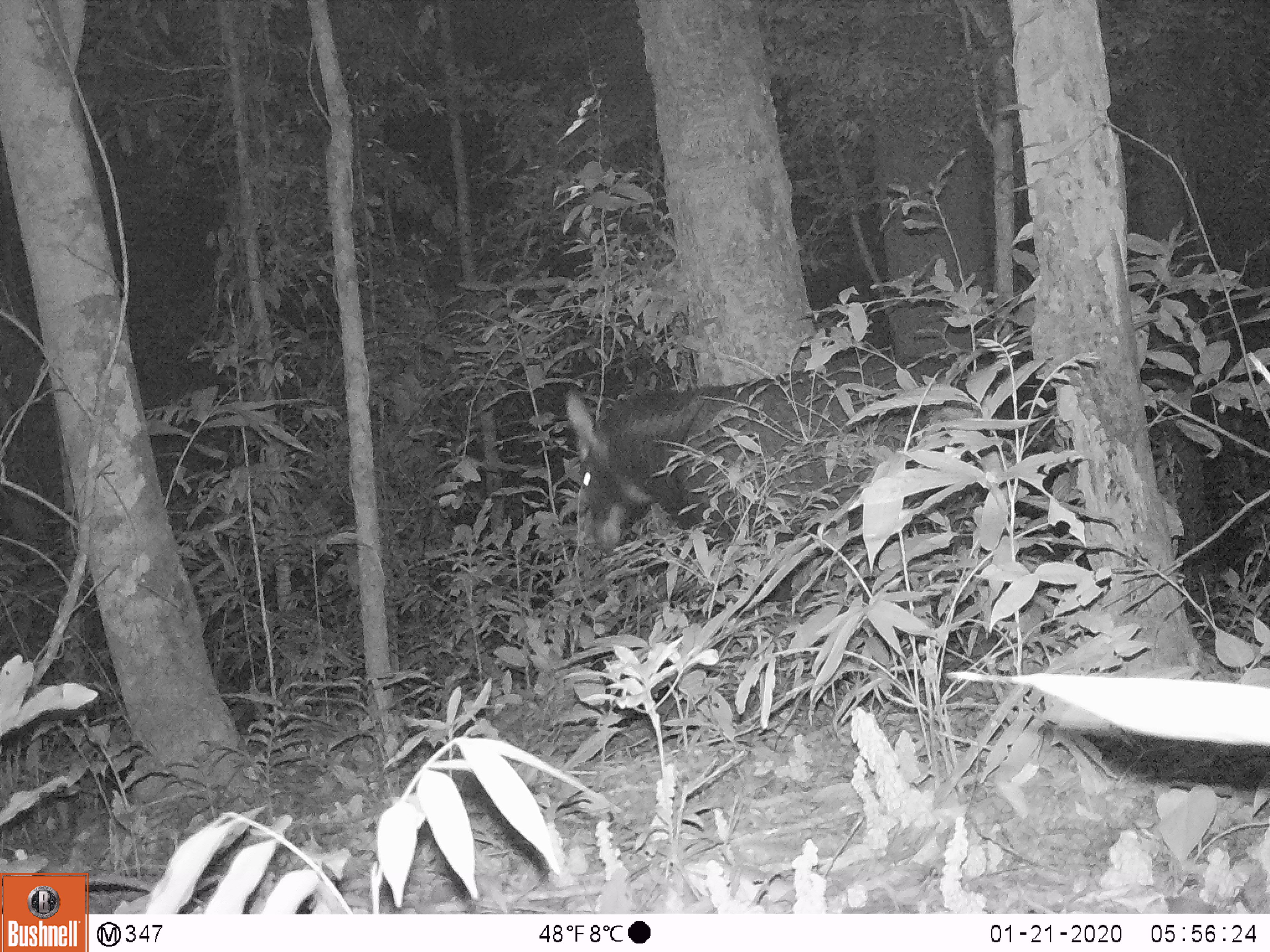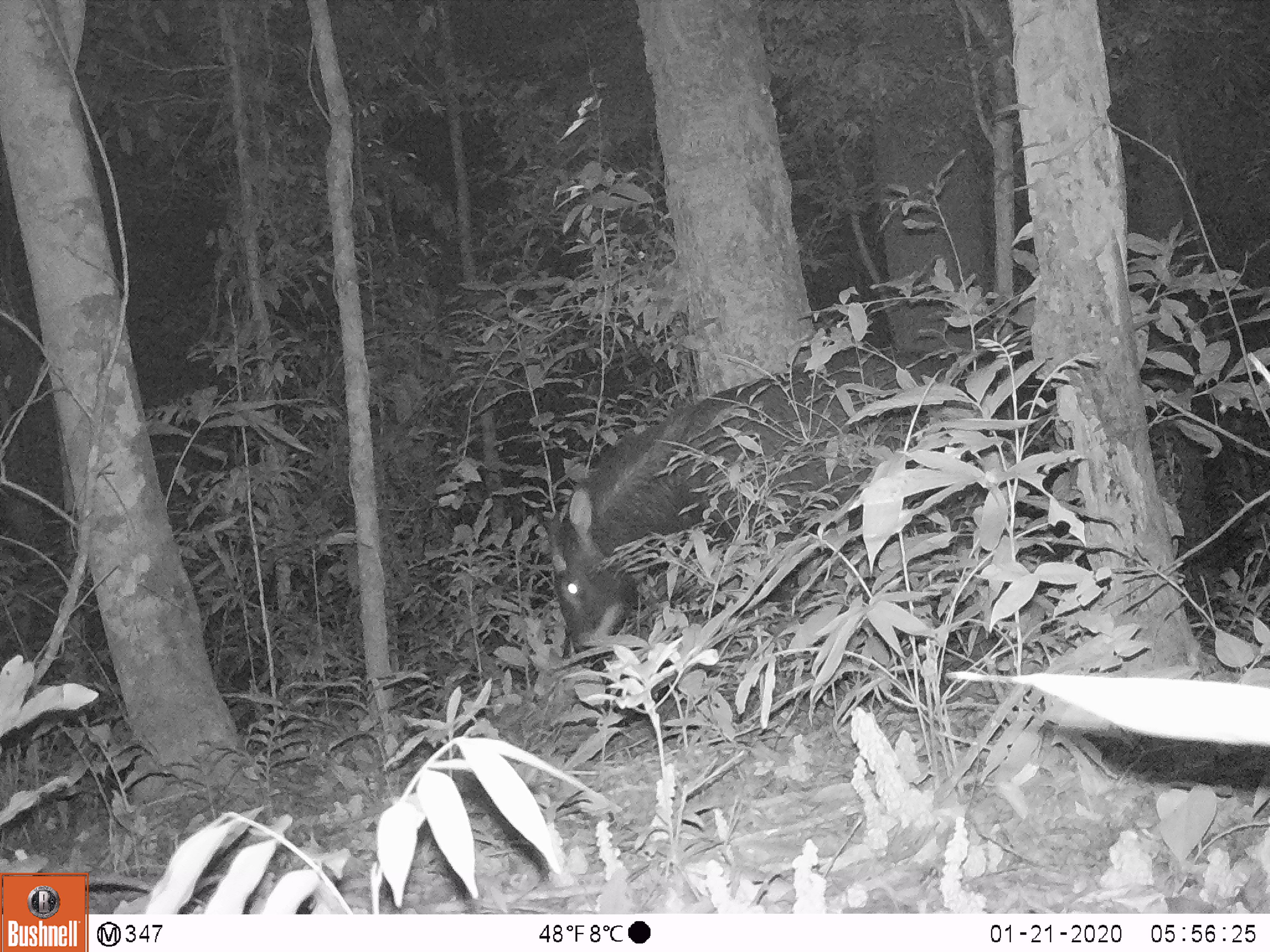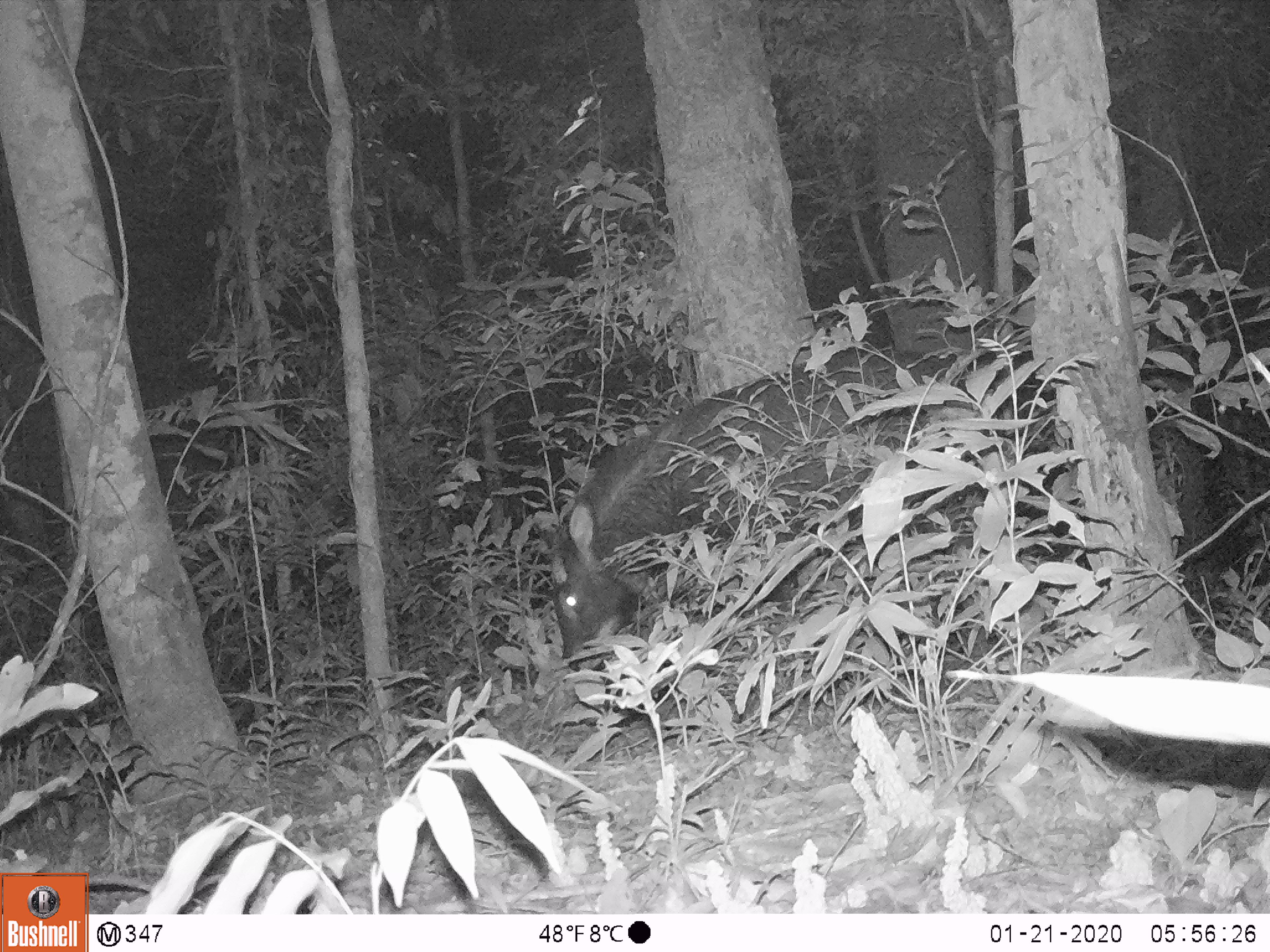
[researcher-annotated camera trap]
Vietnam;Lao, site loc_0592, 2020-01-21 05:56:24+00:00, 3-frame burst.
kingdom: Animalia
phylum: Chordata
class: Mammalia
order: Artiodactyla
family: Bovidae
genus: Capricornis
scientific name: Capricornis sumatraensis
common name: chinese serow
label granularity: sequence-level